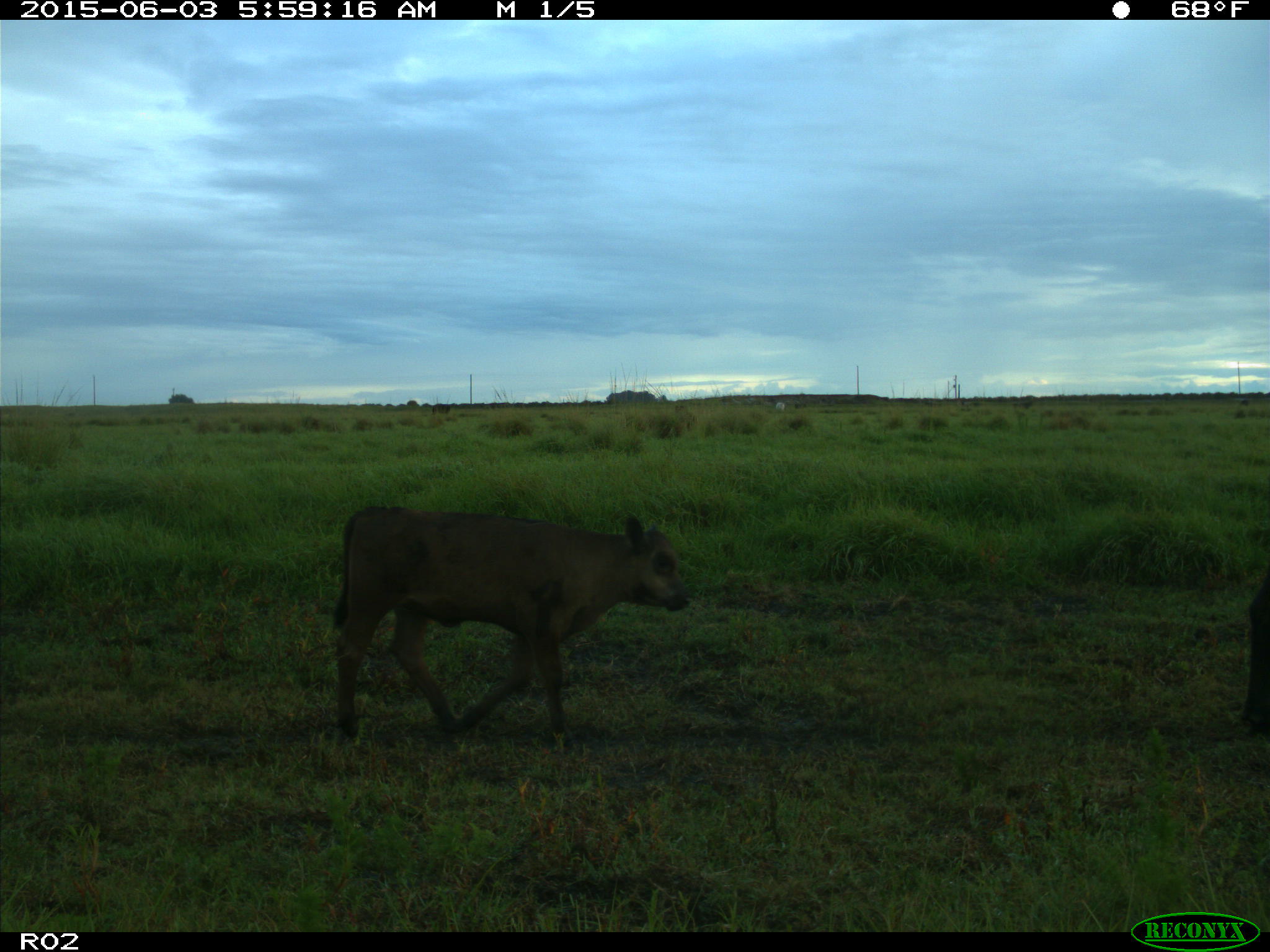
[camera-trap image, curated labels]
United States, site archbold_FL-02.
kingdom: Animalia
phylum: Chordata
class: Mammalia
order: Artiodactyla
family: Bovidae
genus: Bos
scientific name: Bos taurus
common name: domestic cow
Bos taurus (domestic cow).